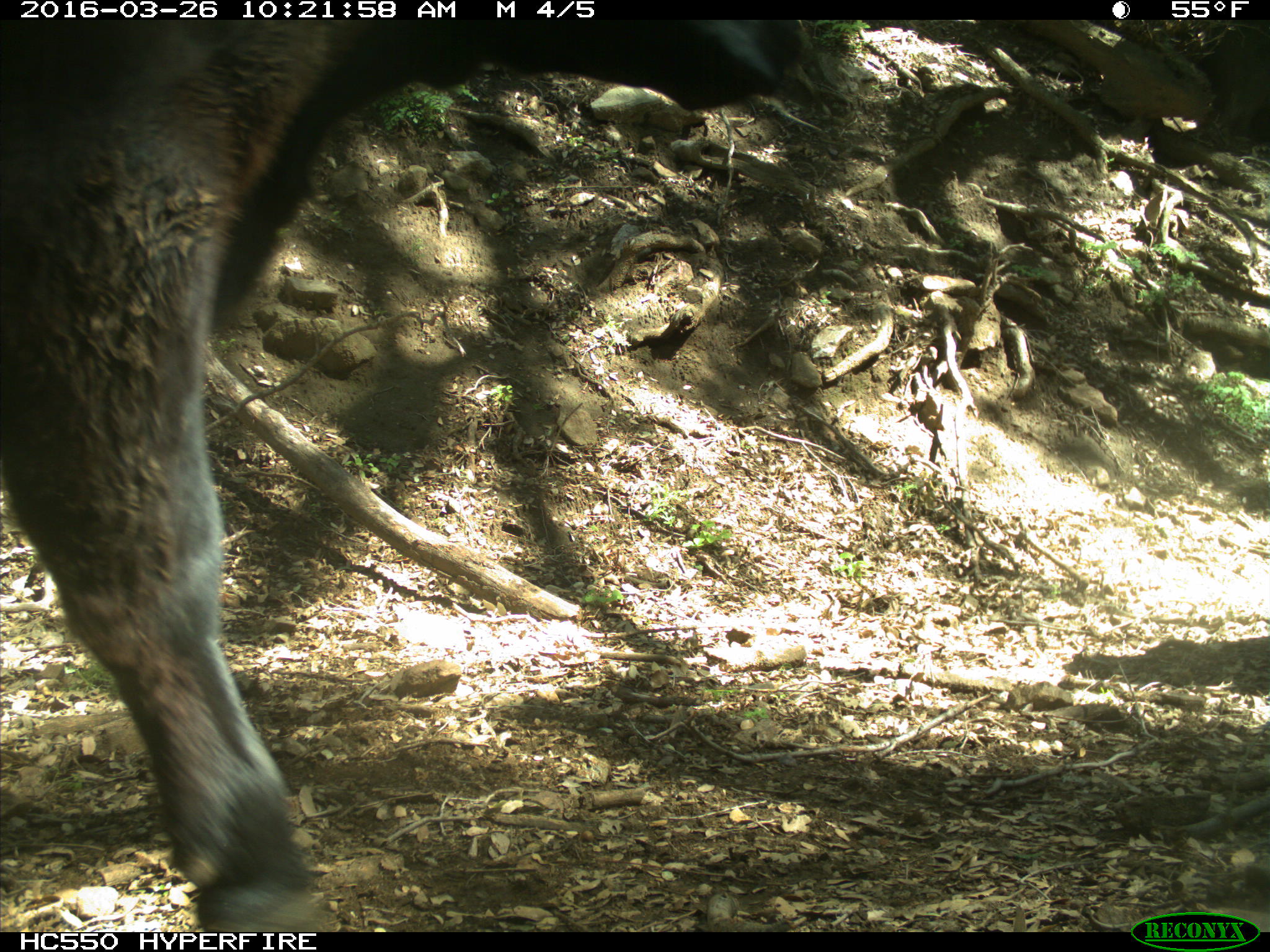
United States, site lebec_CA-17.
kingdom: Animalia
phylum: Chordata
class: Mammalia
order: Artiodactyla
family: Bovidae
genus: Bos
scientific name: Bos taurus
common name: domestic cow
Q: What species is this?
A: Bos taurus (domestic cow).